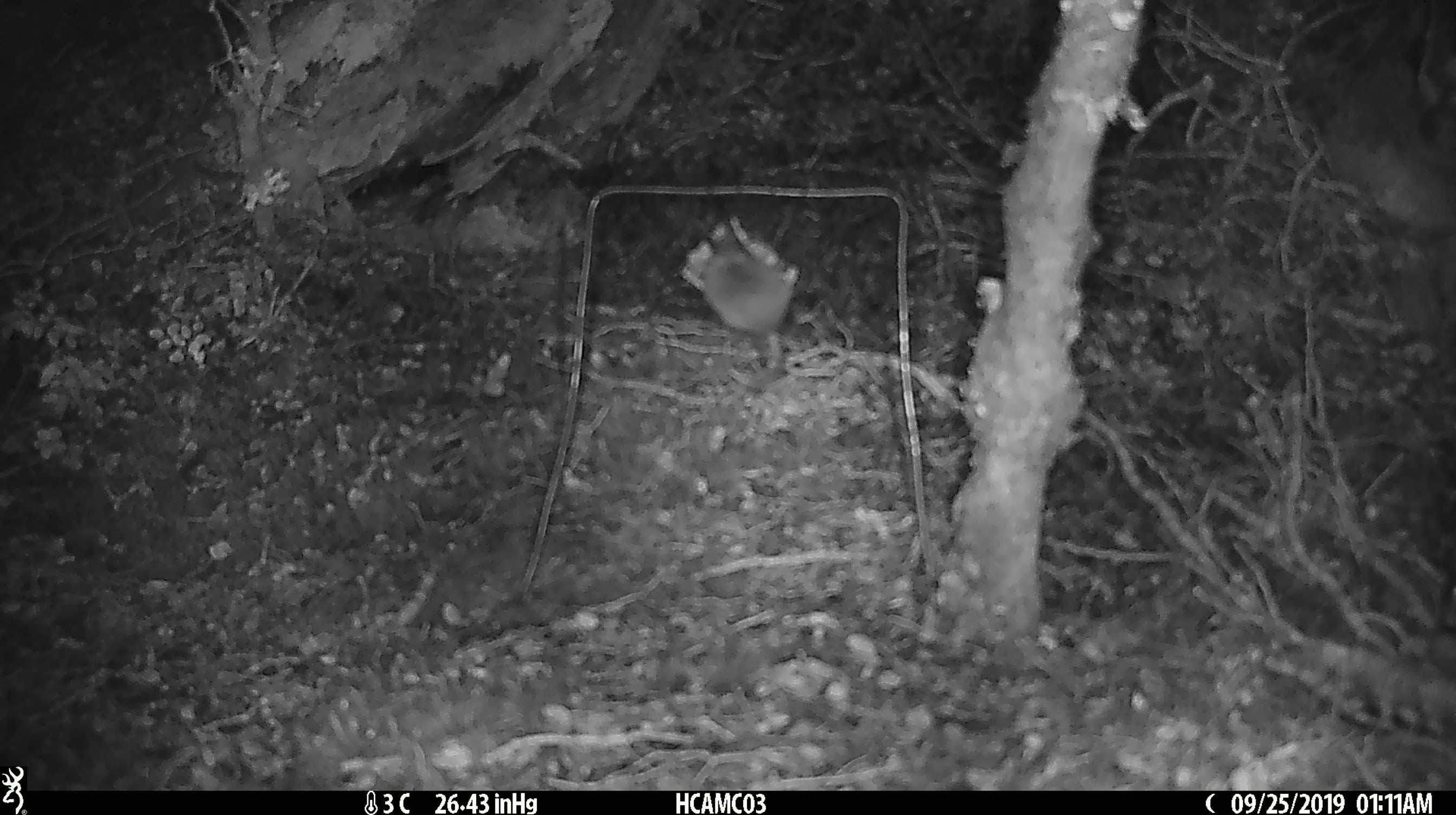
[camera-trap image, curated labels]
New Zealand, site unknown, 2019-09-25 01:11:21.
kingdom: Animalia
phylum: Chordata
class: Mammalia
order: Rodentia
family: Muridae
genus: Mus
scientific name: Mus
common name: mouse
Mouse (Mus).